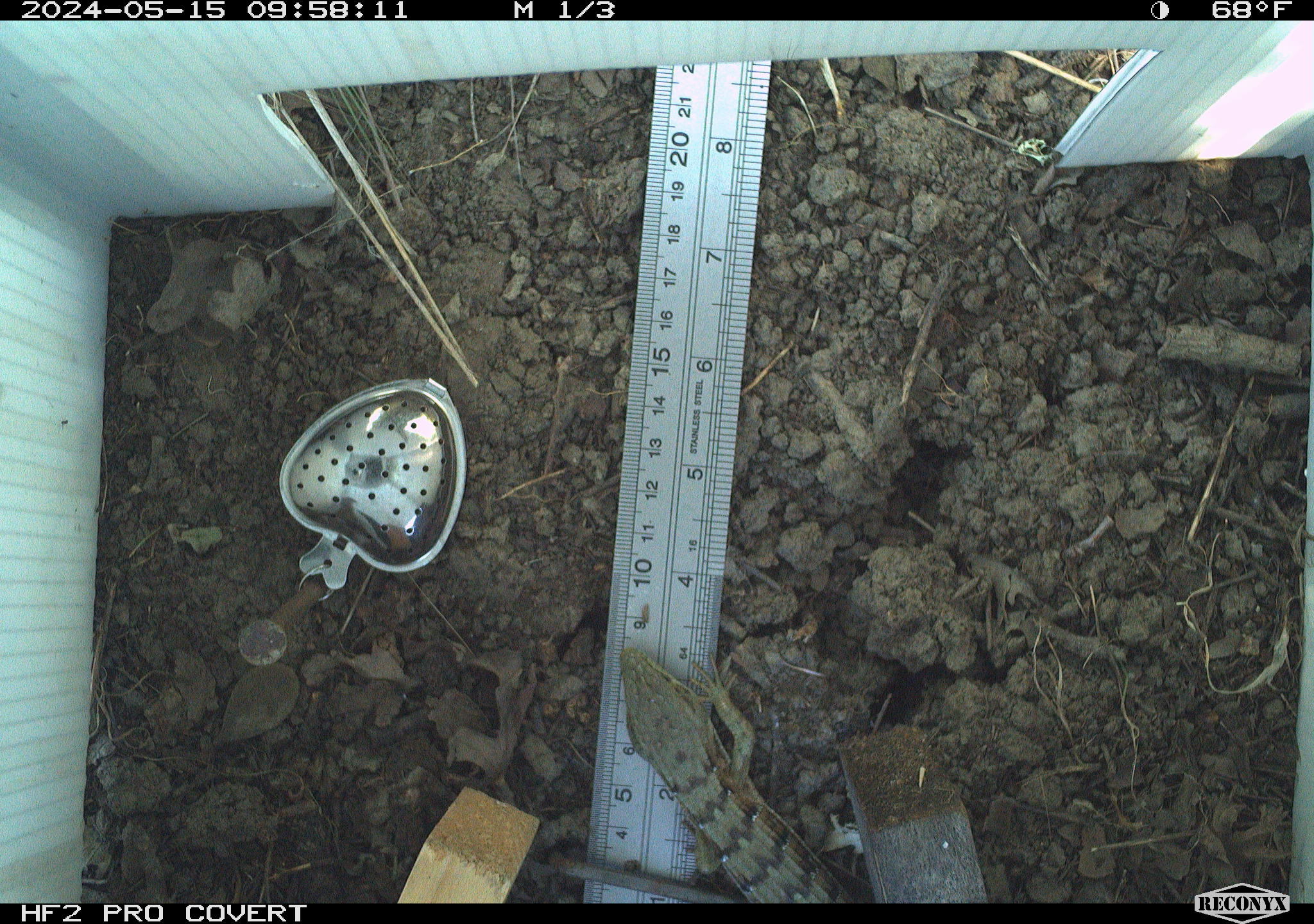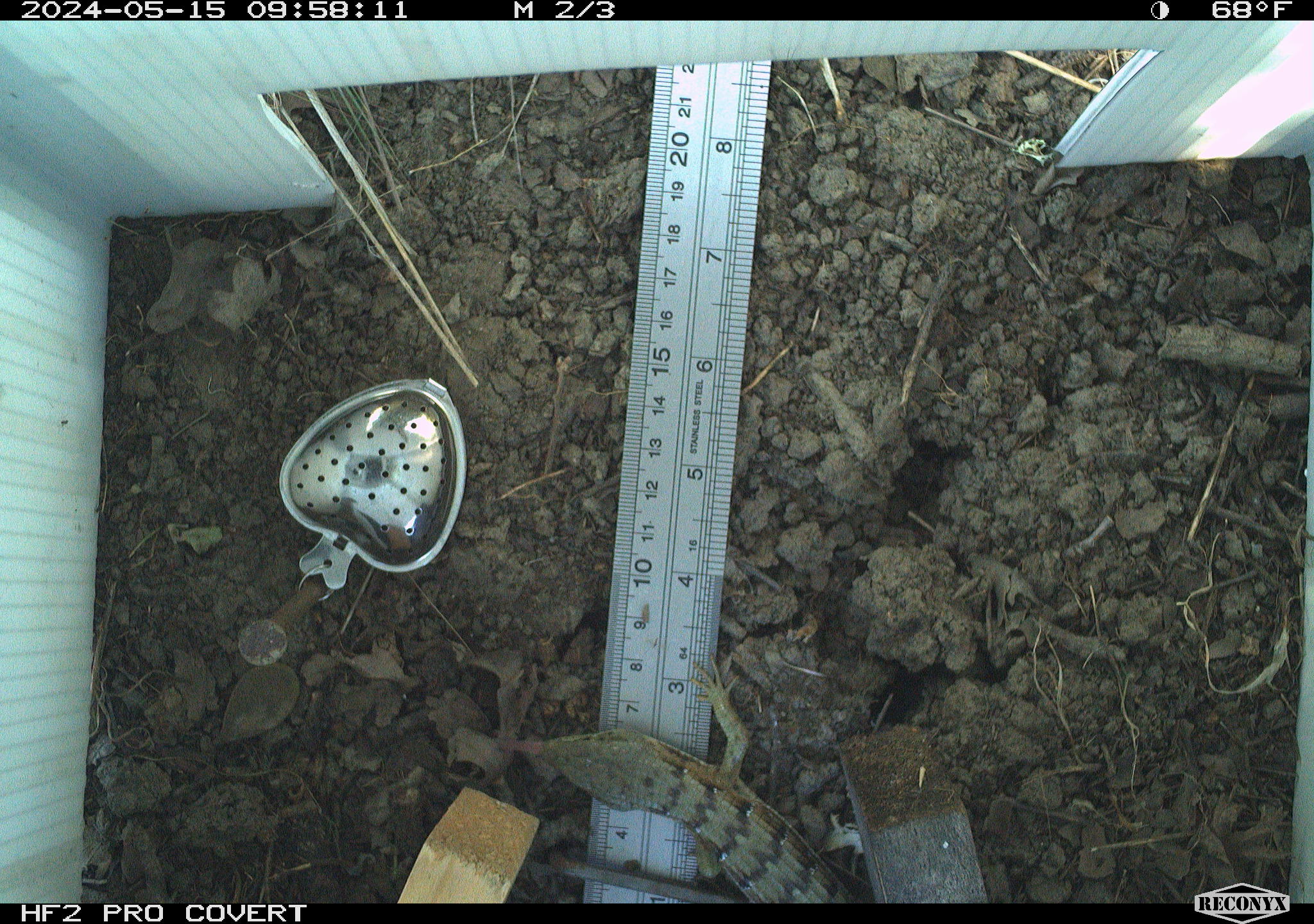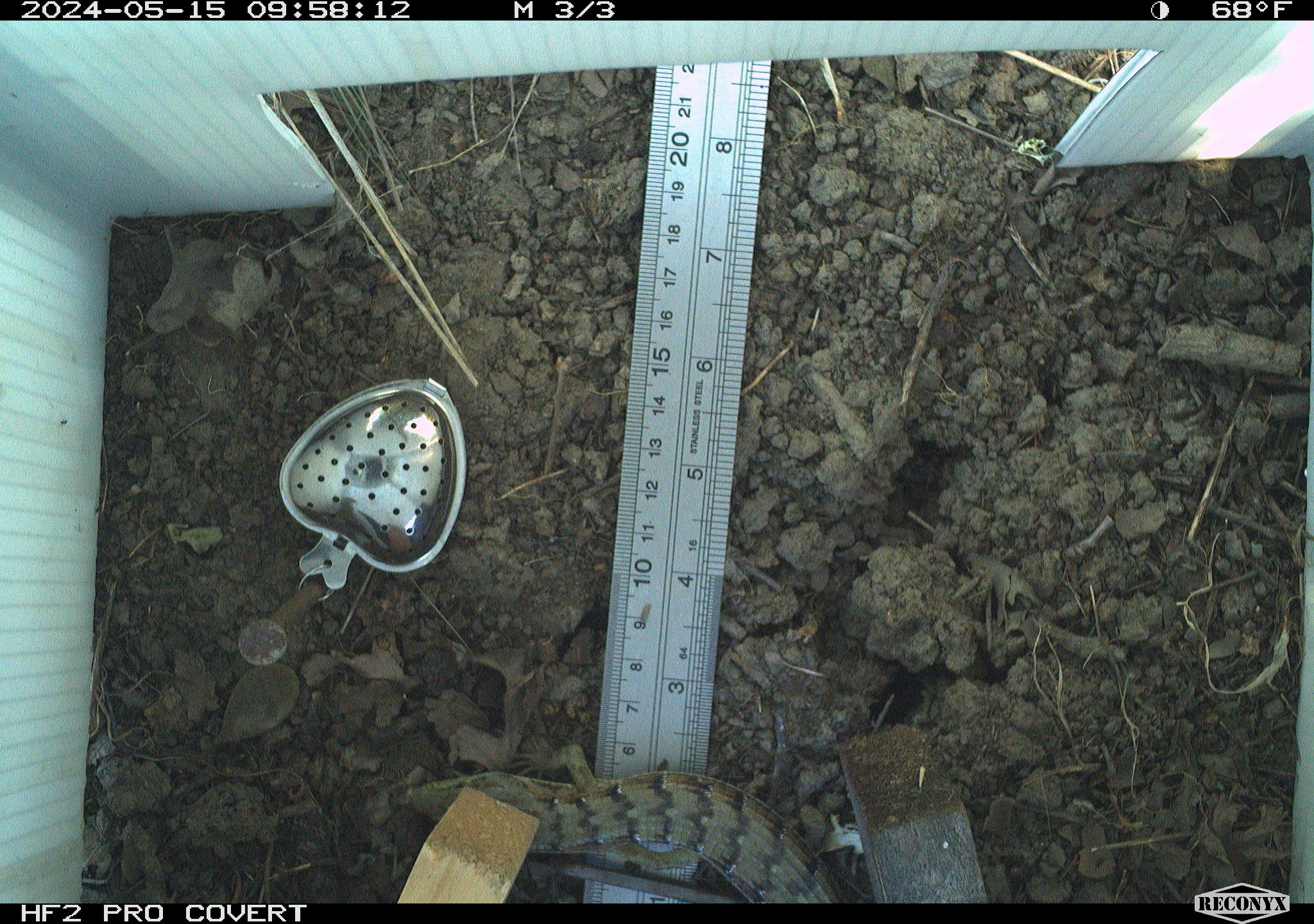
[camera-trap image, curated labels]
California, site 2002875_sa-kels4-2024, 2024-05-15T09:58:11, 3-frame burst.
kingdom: Animalia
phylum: Chordata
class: Reptilia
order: Squamata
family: Anguidae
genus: Elgaria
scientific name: Elgaria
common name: alligator lizards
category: elgaria species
Elgaria species (alligator lizards) (Elgaria).